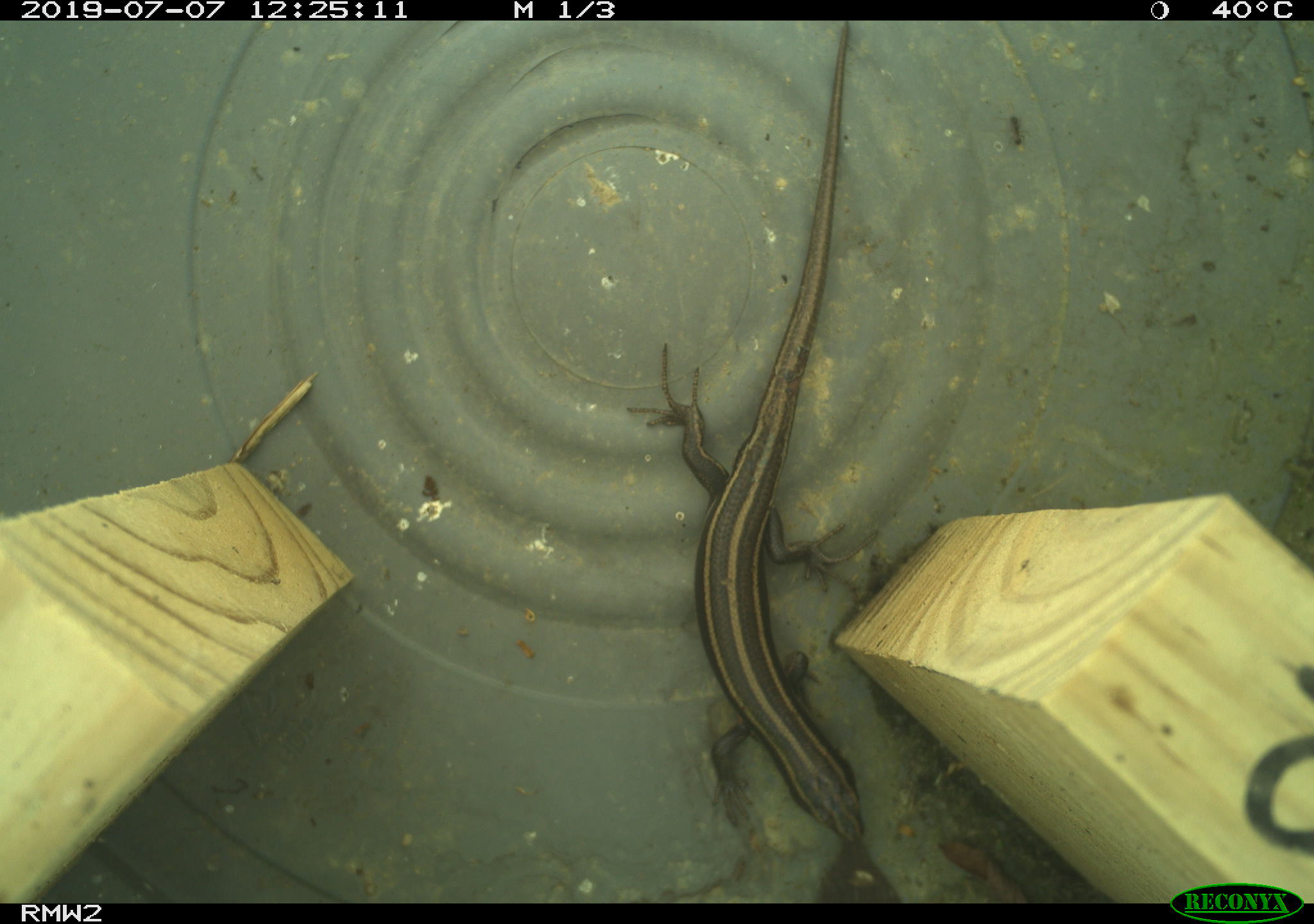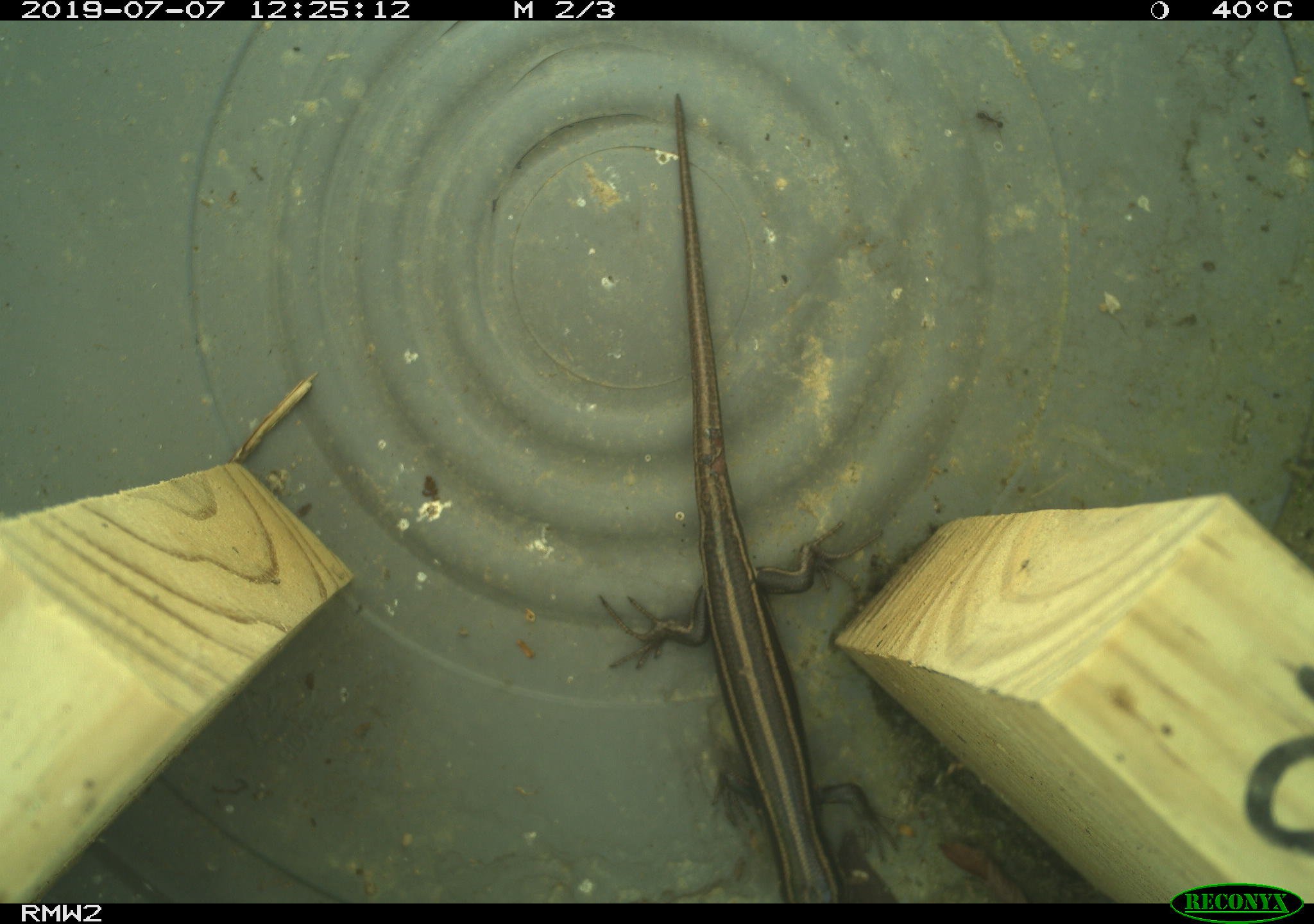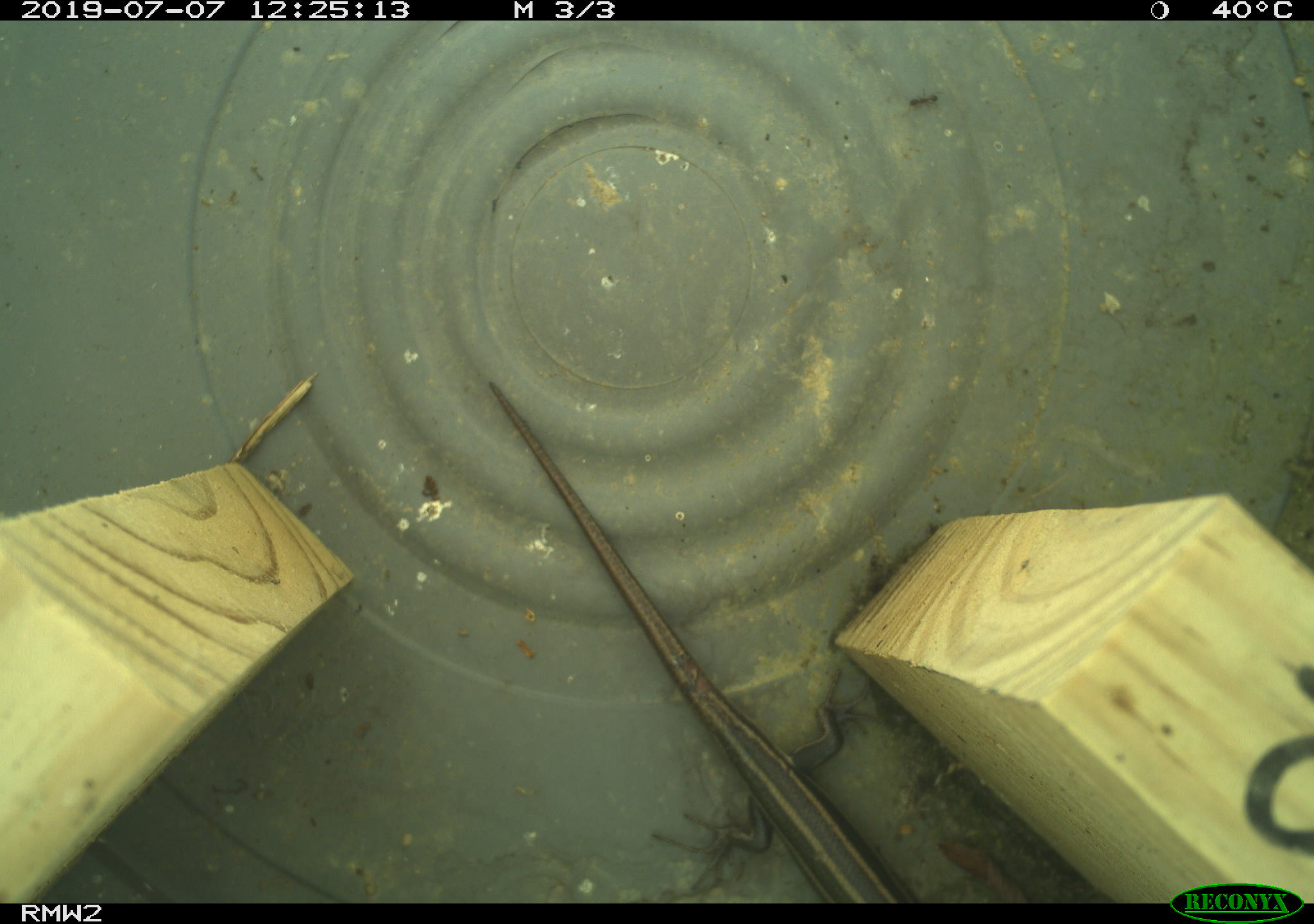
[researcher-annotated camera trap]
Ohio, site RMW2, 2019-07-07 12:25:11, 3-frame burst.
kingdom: Animalia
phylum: Chordata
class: Reptilia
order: Squamata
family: Scincidae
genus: Plestiodon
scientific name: Plestiodon fasciatus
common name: common five-lined skink